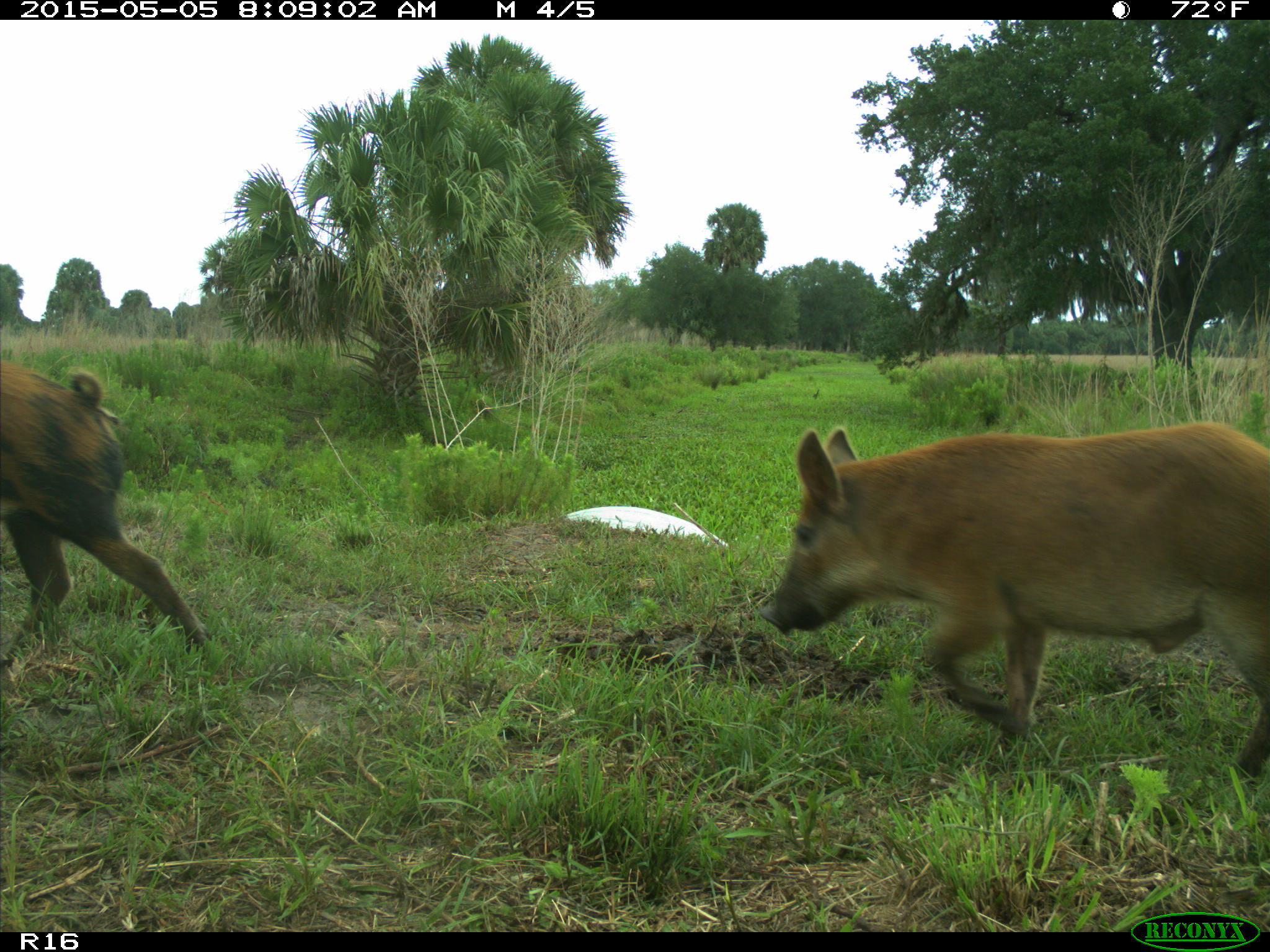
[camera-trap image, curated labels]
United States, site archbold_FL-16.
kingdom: Animalia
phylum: Chordata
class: Mammalia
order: Artiodactyla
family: Suidae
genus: Sus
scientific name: Sus scrofa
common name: wild boar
Sus scrofa (wild boar).